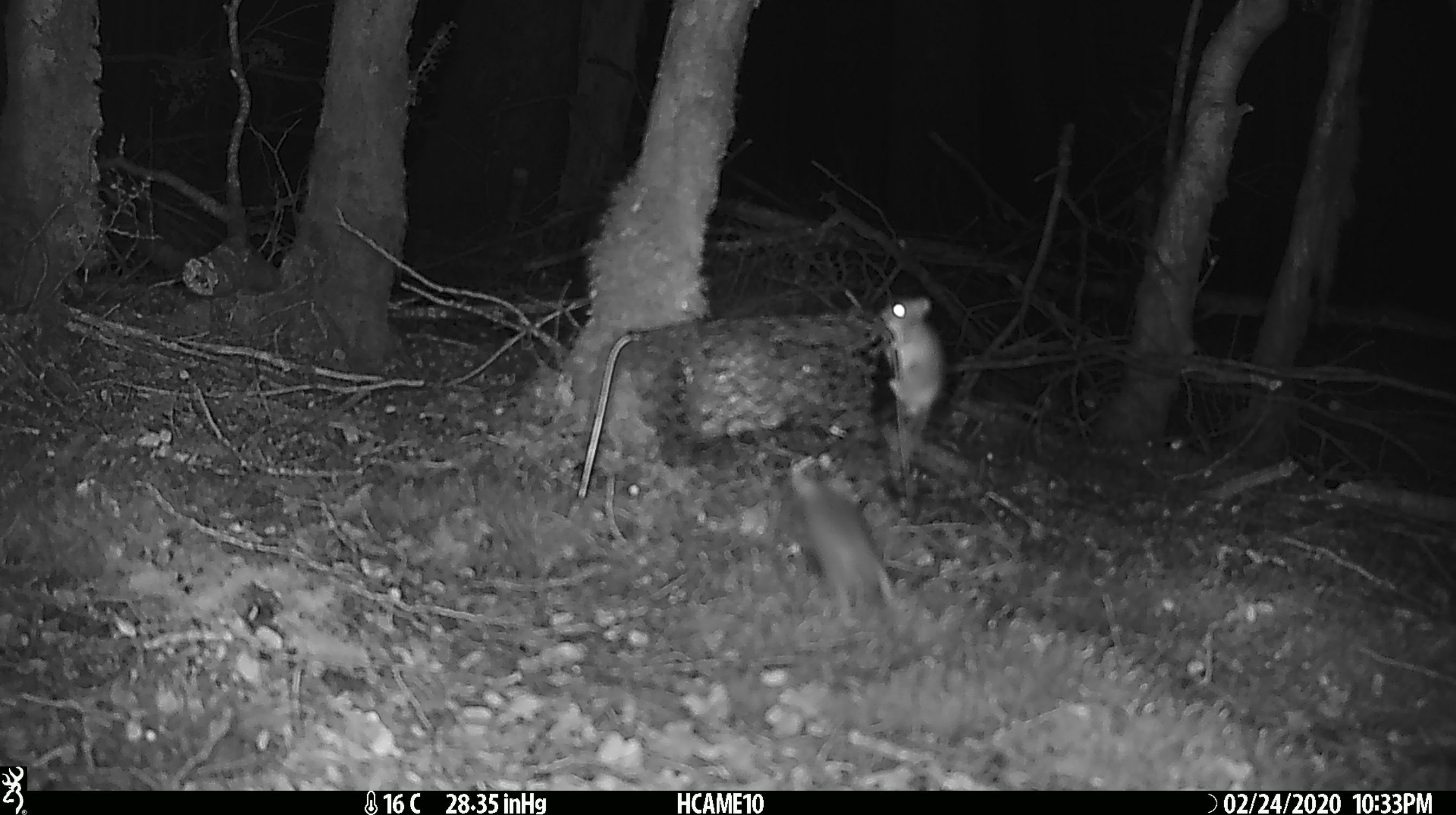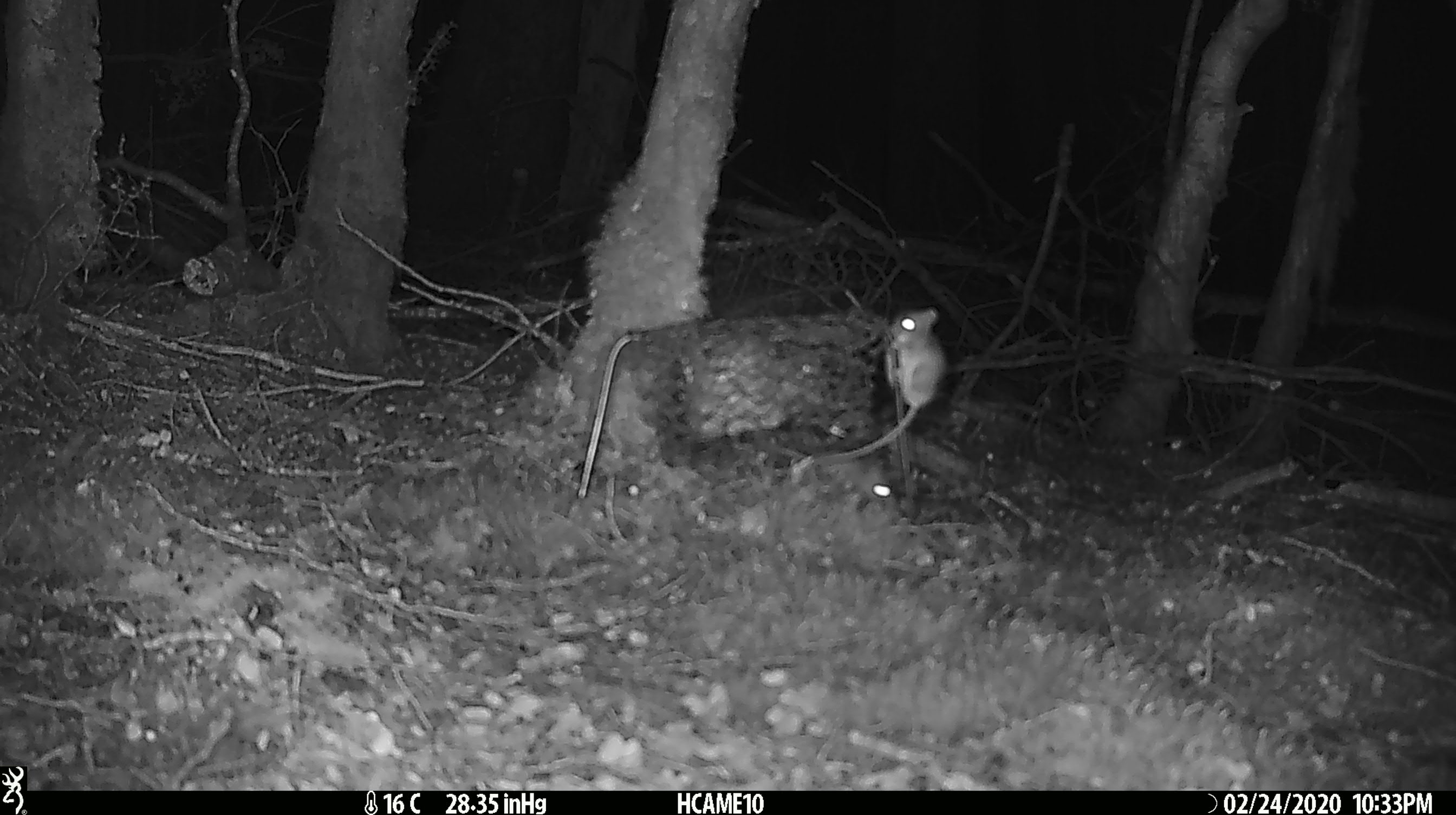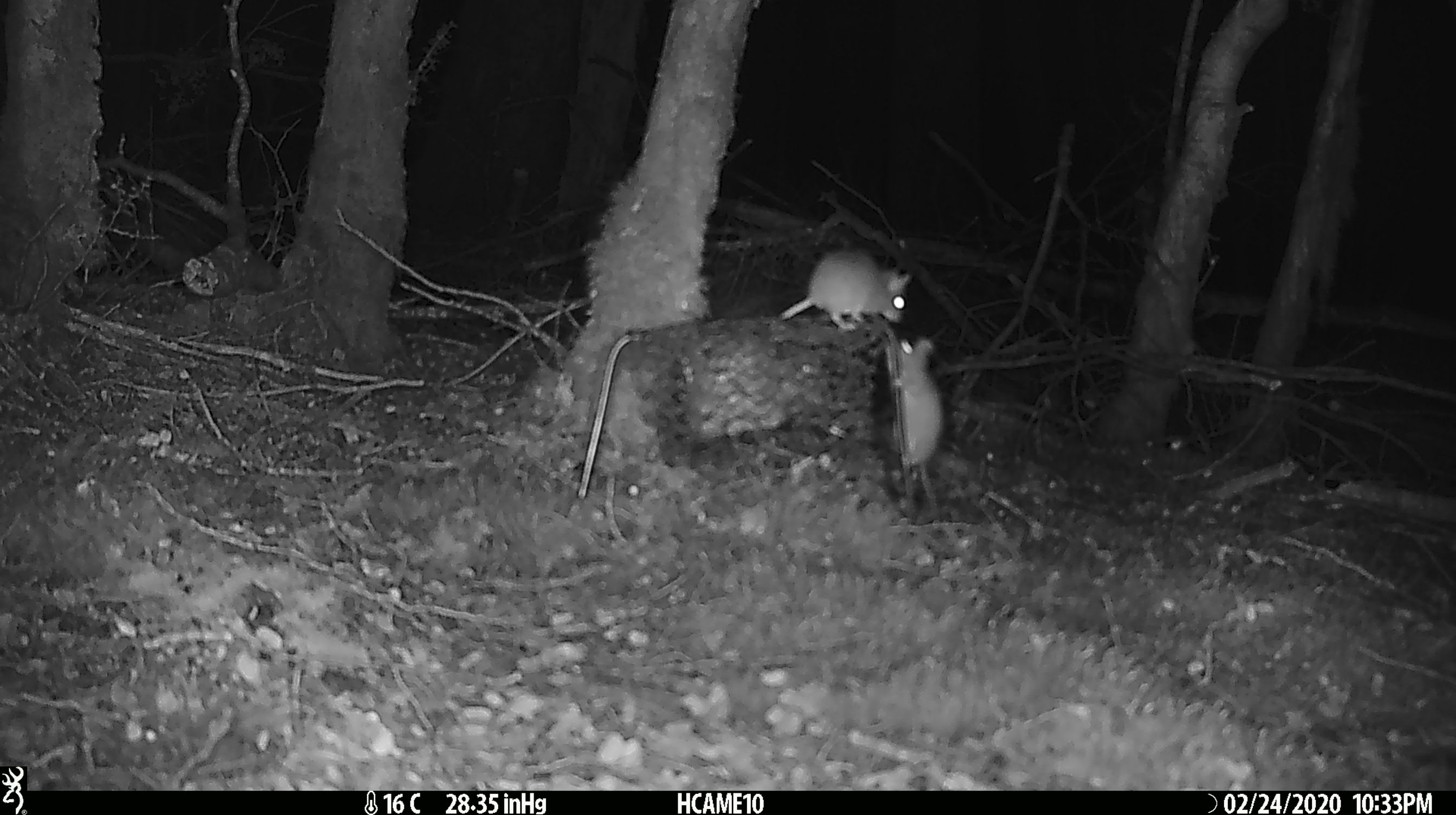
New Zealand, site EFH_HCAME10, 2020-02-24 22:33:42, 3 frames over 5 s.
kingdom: Animalia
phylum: Chordata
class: Mammalia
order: Rodentia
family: Muridae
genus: Mus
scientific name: Mus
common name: mouse